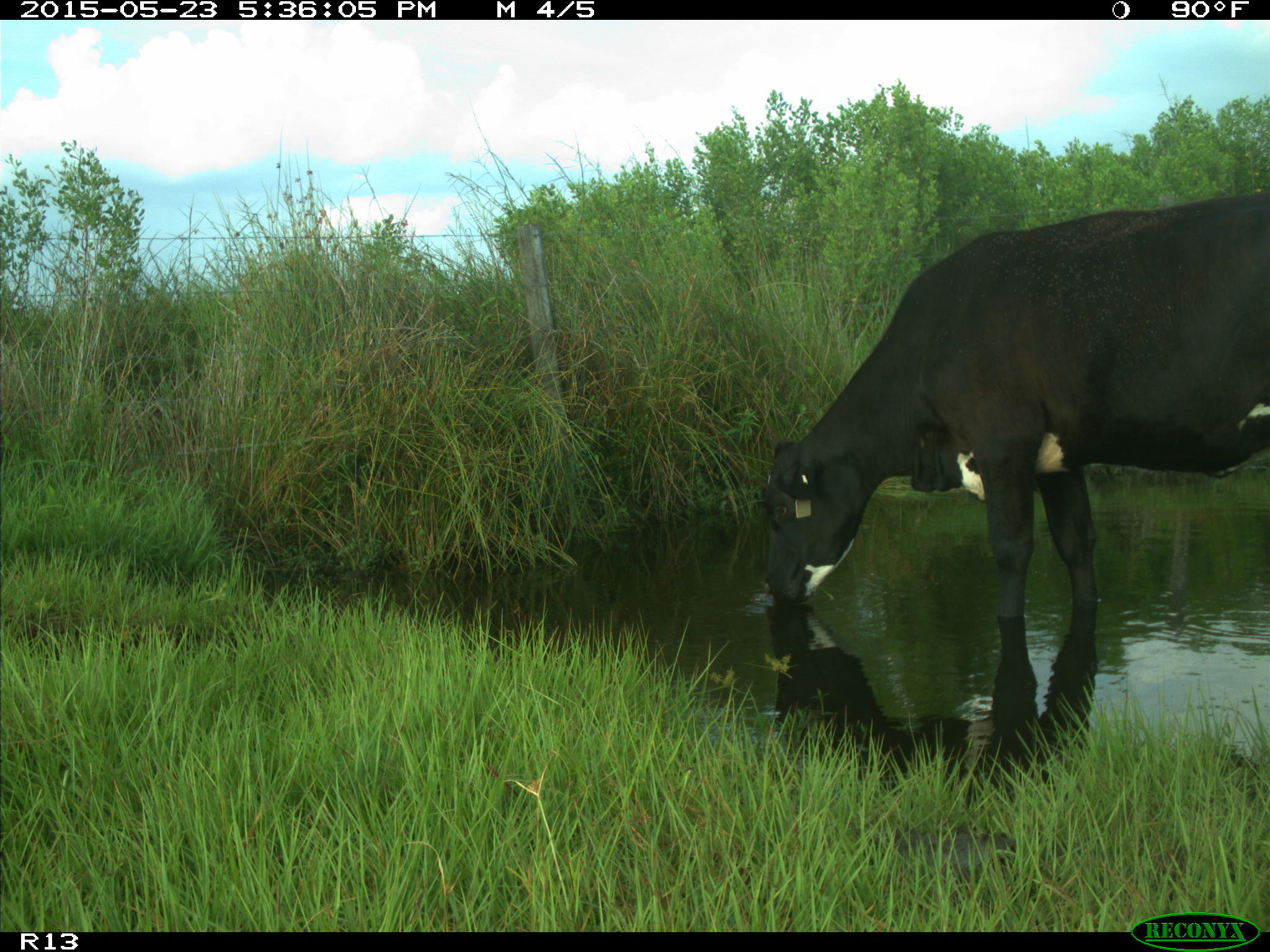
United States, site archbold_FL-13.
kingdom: Animalia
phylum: Chordata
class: Mammalia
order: Artiodactyla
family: Bovidae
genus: Bos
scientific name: Bos taurus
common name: domestic cow